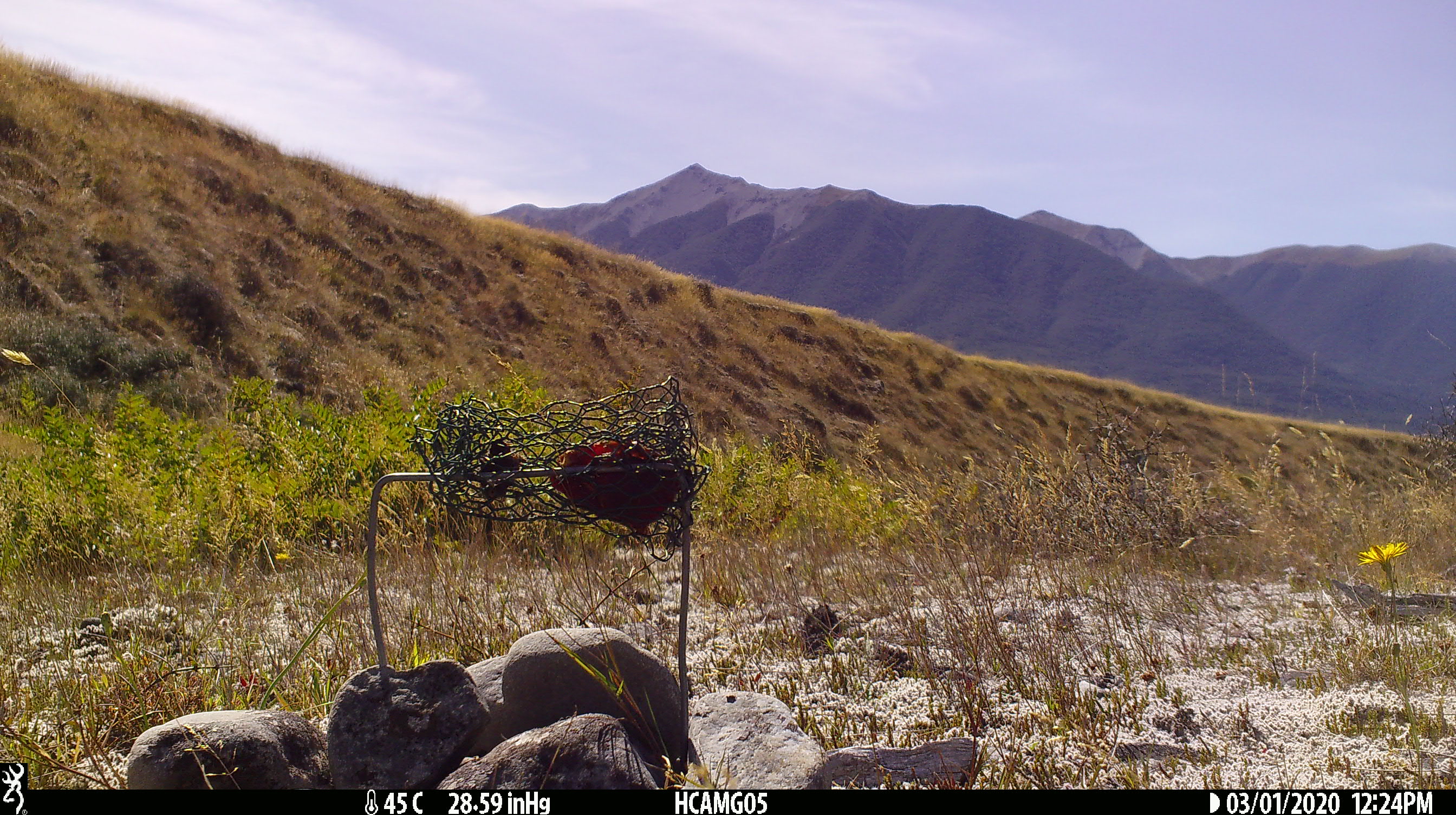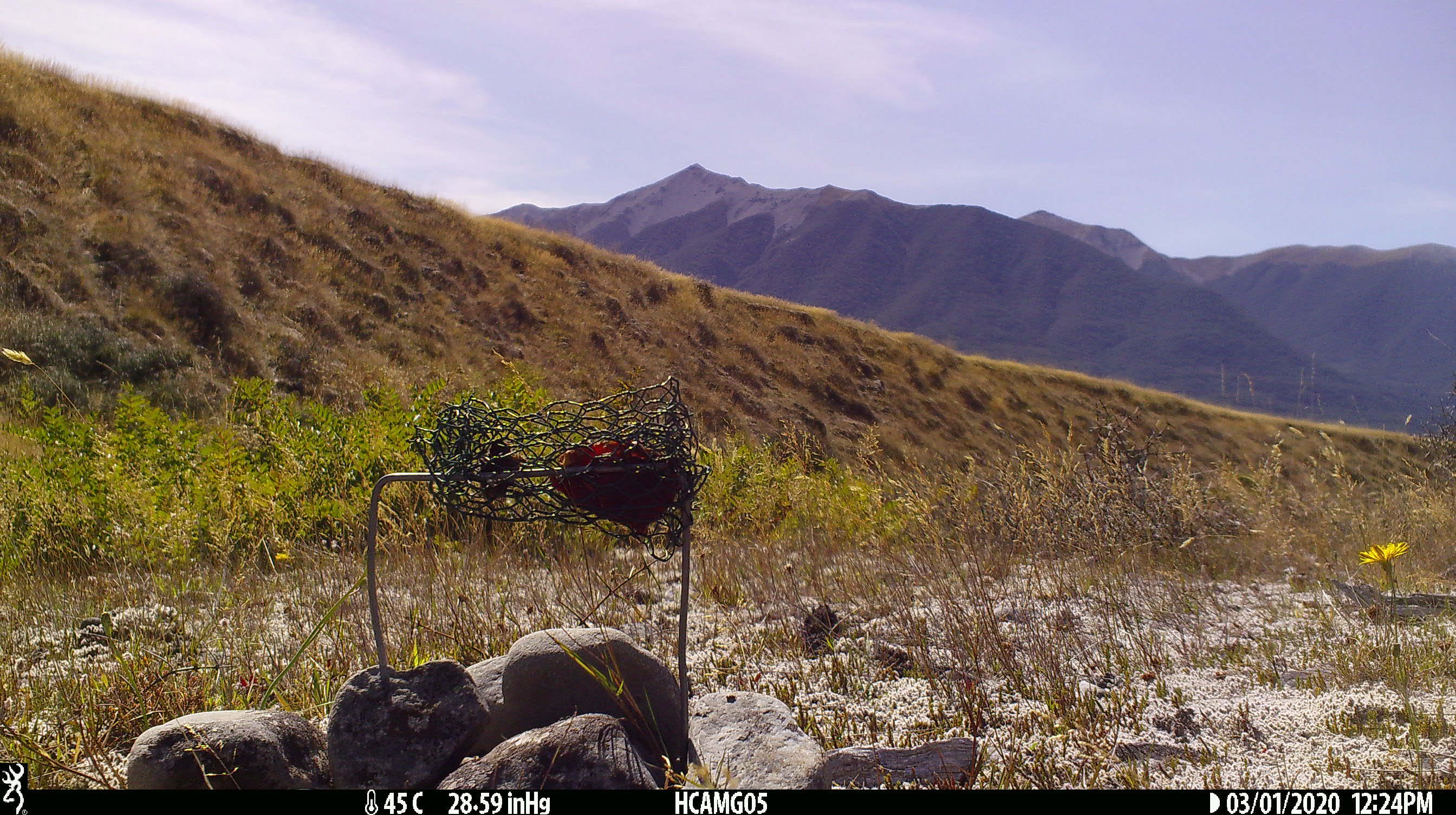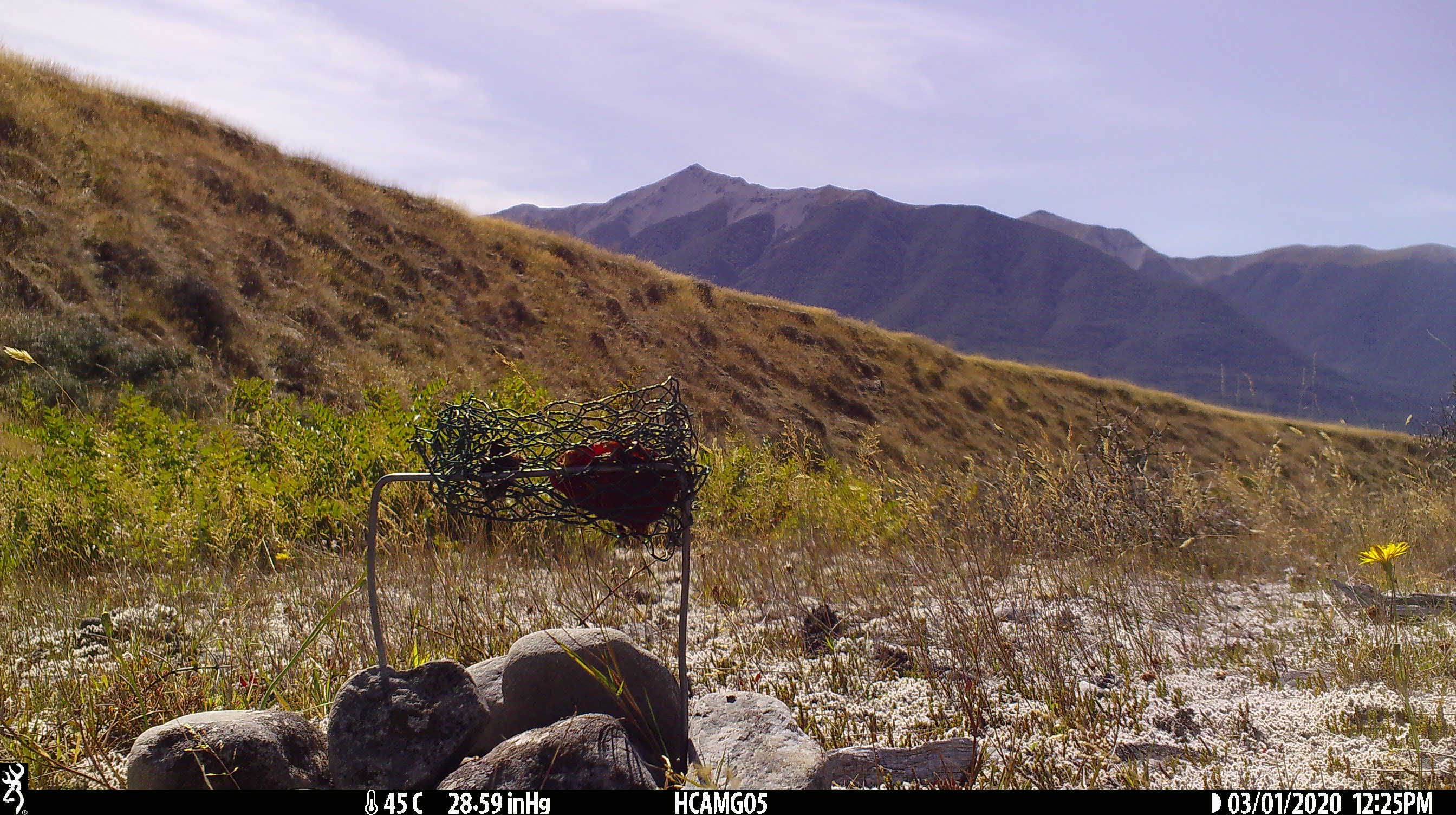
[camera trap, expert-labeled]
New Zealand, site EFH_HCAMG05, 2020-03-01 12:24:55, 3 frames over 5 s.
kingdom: Animalia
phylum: Chordata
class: Mammalia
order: Rodentia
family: Muridae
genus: Rattus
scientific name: Rattus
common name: rat